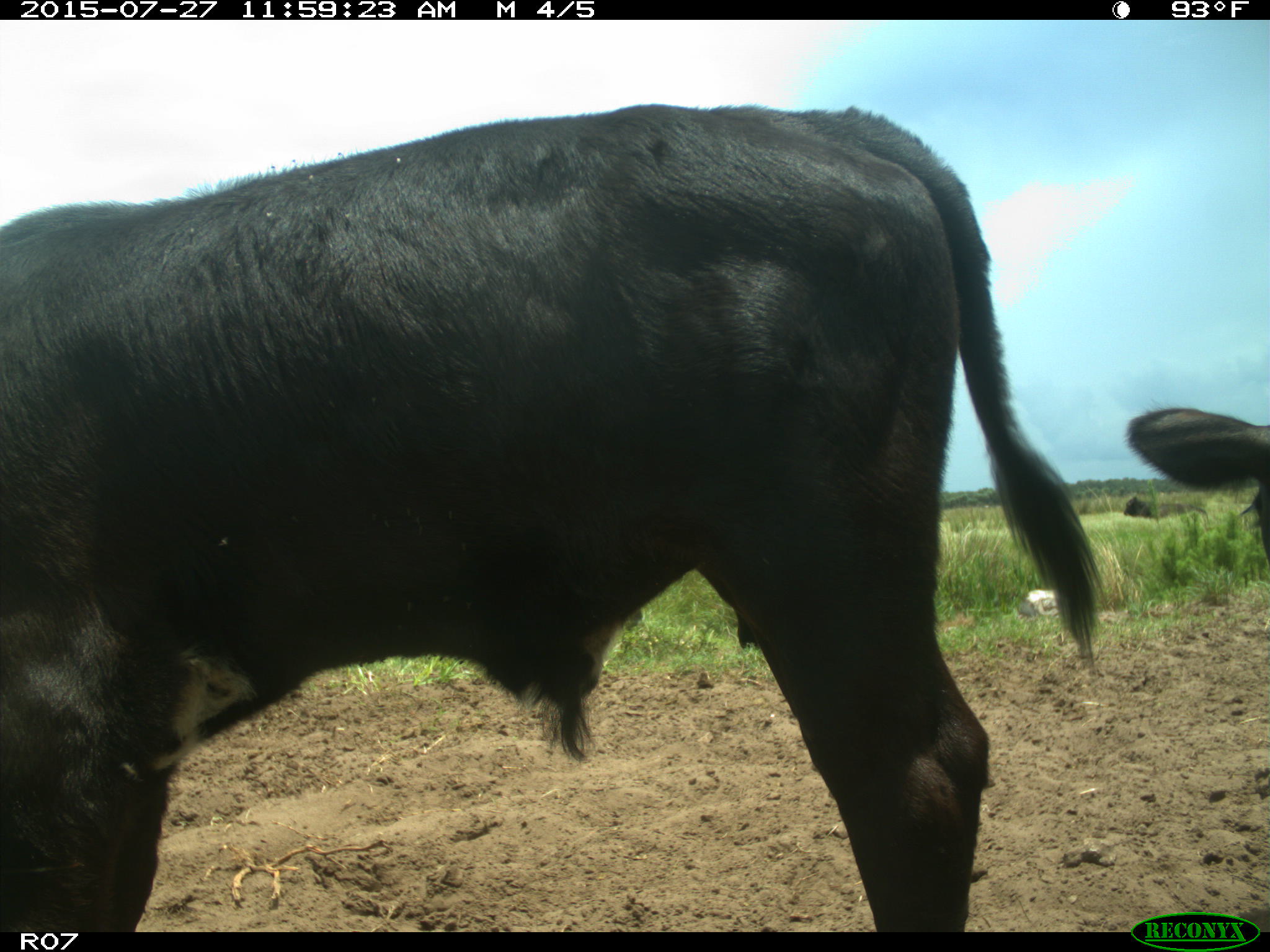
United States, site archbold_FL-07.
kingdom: Animalia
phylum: Chordata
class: Mammalia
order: Artiodactyla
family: Bovidae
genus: Bos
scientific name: Bos taurus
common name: domestic cow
Bos taurus (domestic cow).